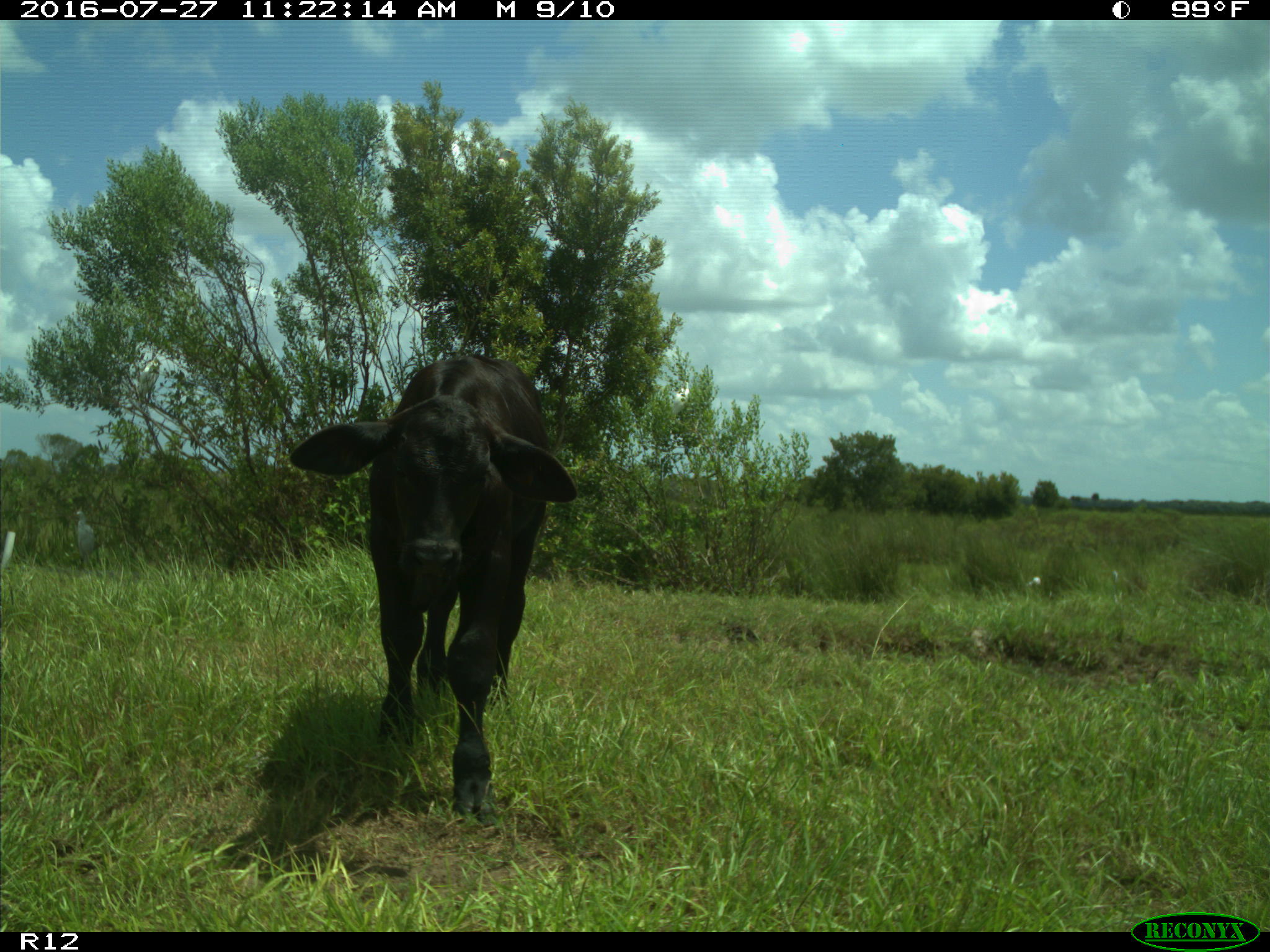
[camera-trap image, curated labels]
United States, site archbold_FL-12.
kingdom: Animalia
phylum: Chordata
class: Mammalia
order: Artiodactyla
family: Bovidae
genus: Bos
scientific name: Bos taurus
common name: domestic cow